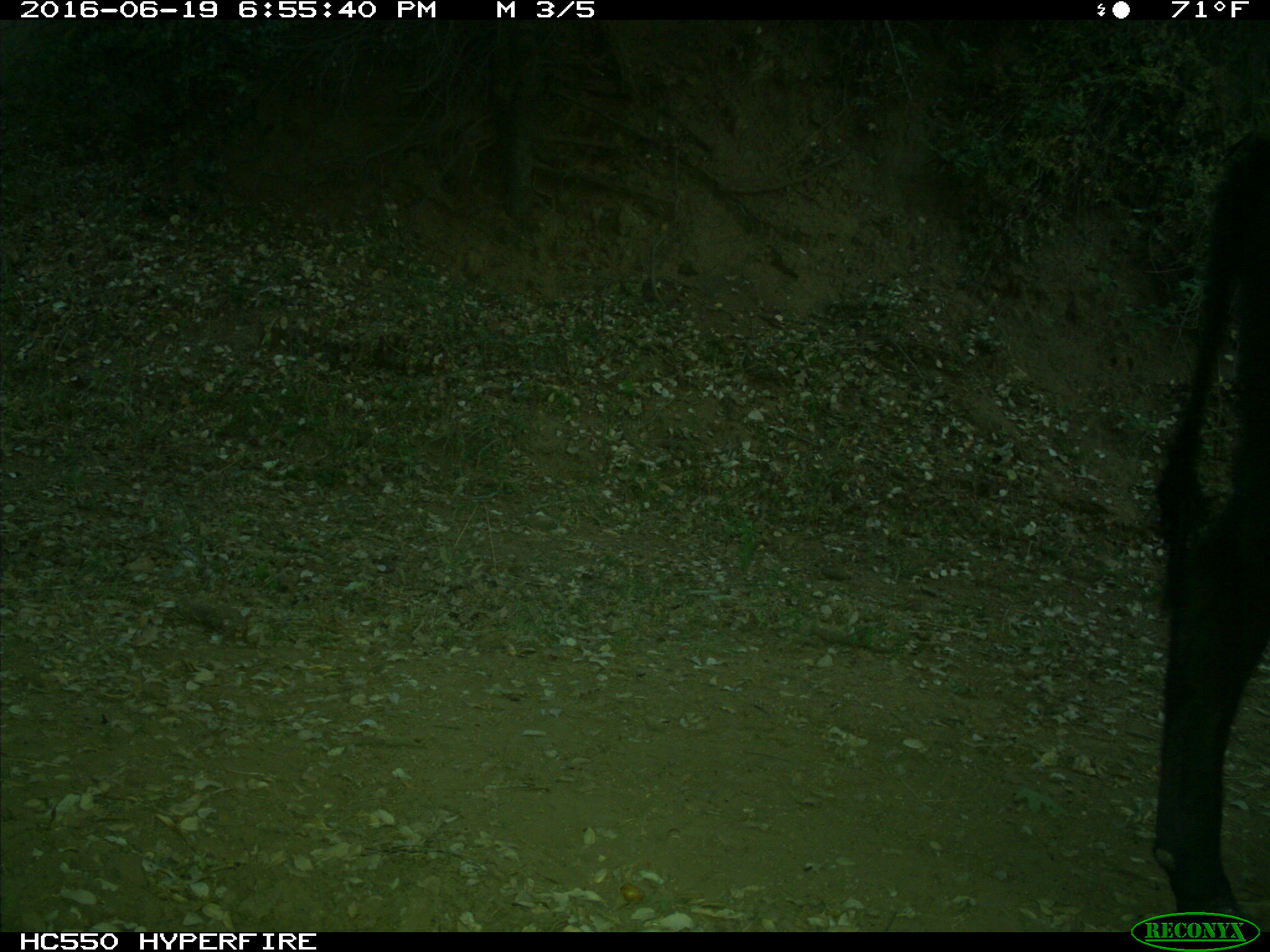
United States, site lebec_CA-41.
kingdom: Animalia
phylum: Chordata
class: Mammalia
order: Artiodactyla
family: Bovidae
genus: Bos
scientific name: Bos taurus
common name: domestic cow